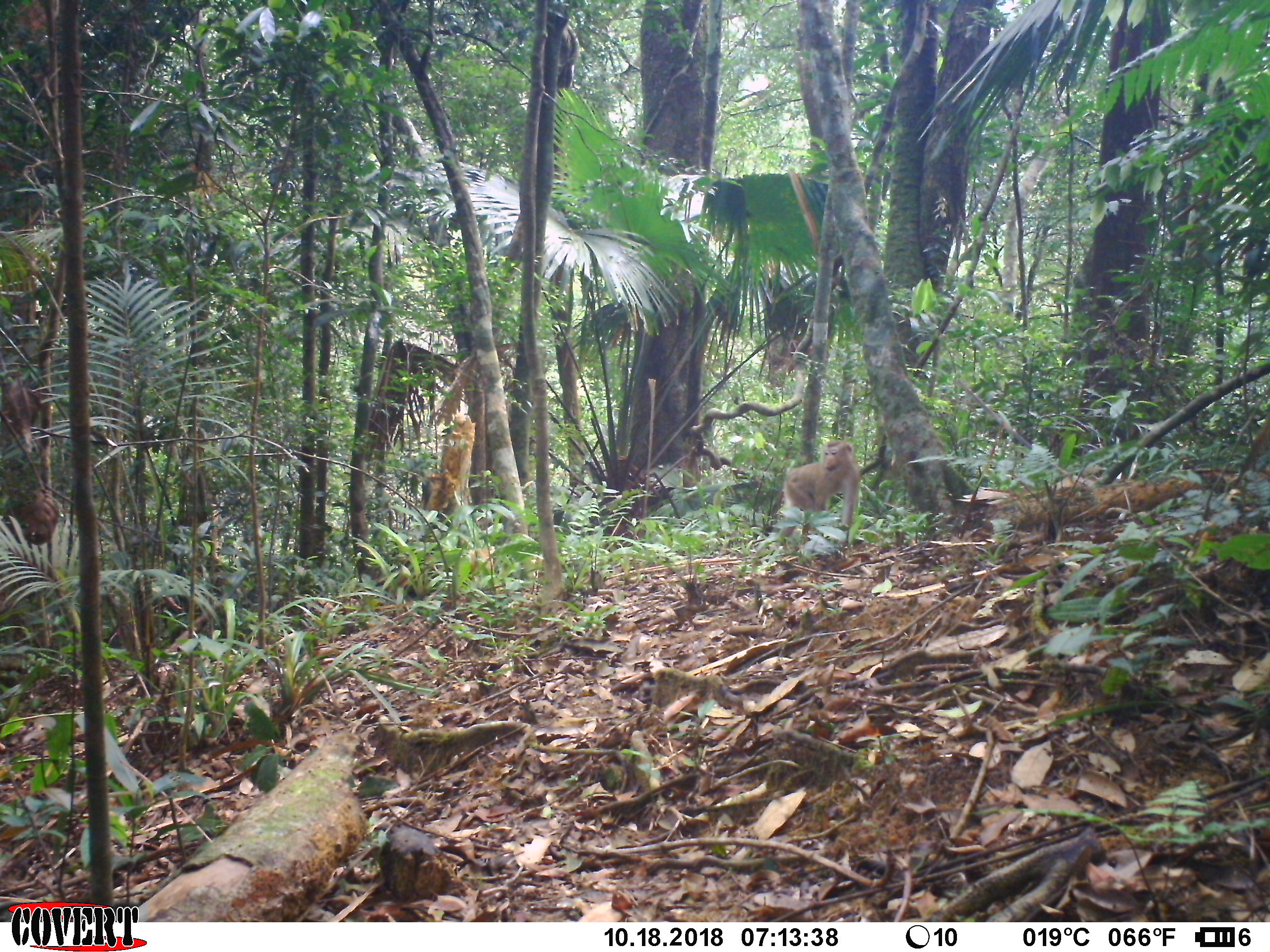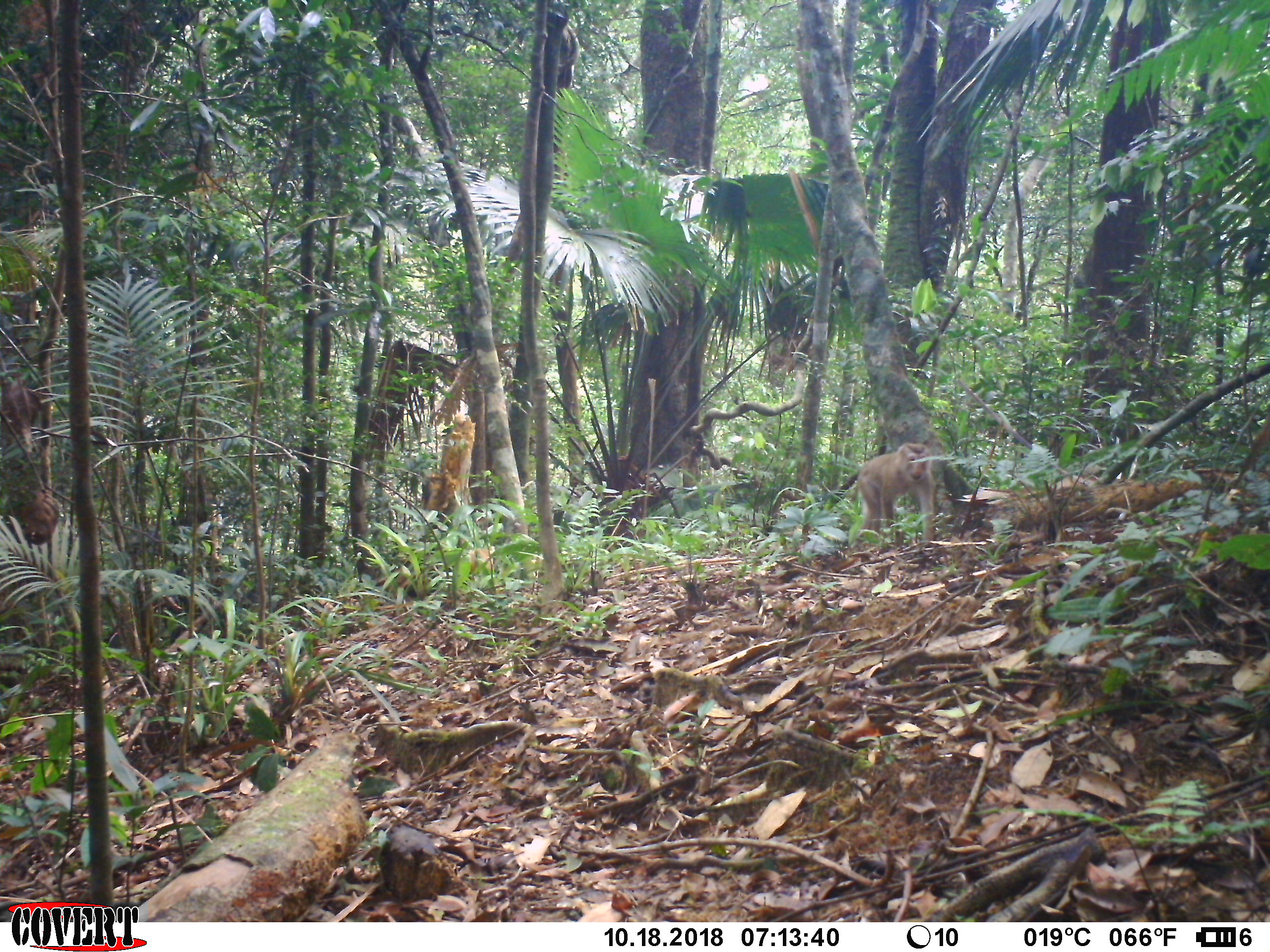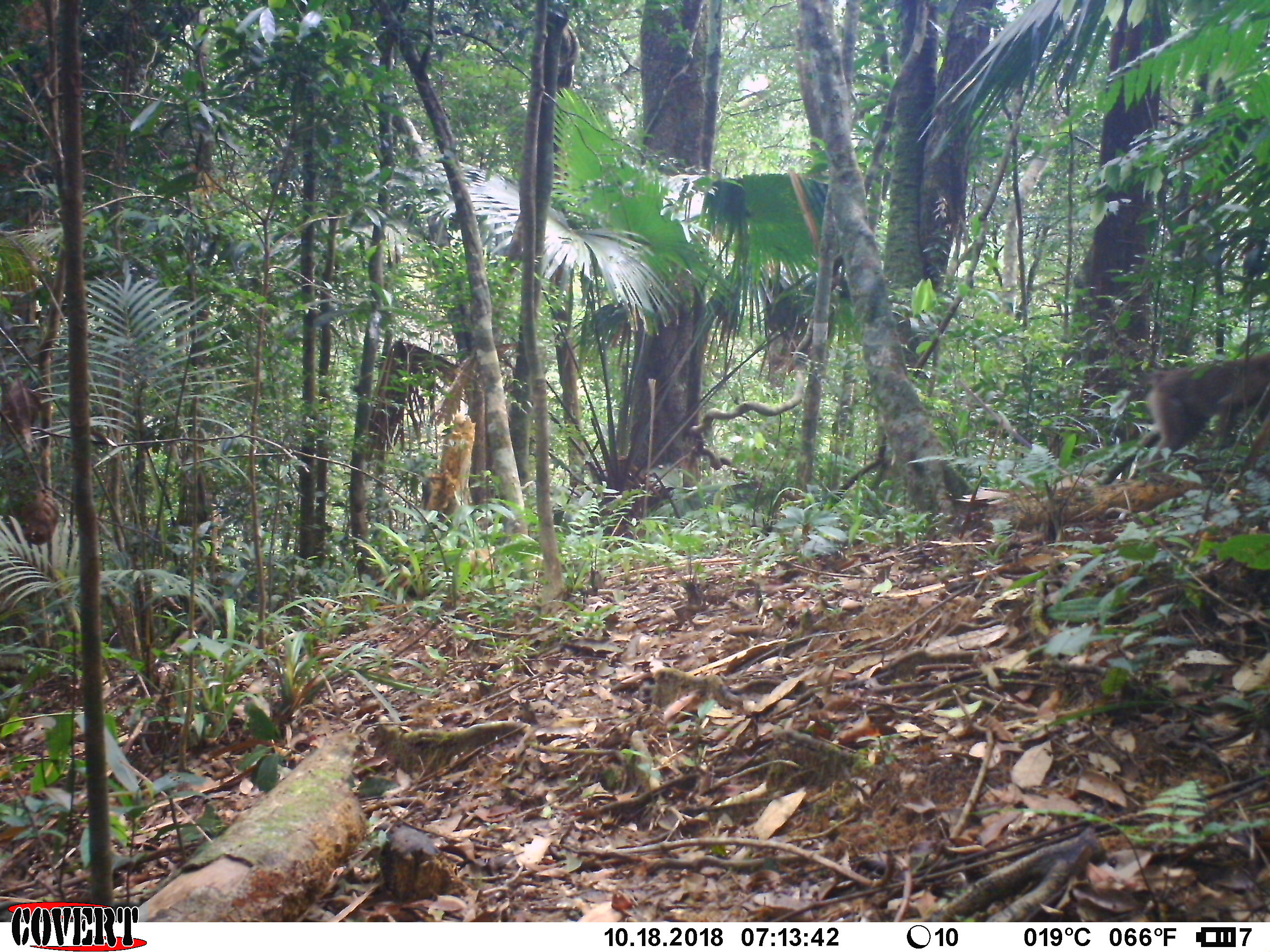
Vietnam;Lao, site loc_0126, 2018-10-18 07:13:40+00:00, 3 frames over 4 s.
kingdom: Animalia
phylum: Chordata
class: Mammalia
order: Primates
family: Cercopithecidae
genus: Macaca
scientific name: Macaca nemestrina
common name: pig-tailed macaque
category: pig tailed macaque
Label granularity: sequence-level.